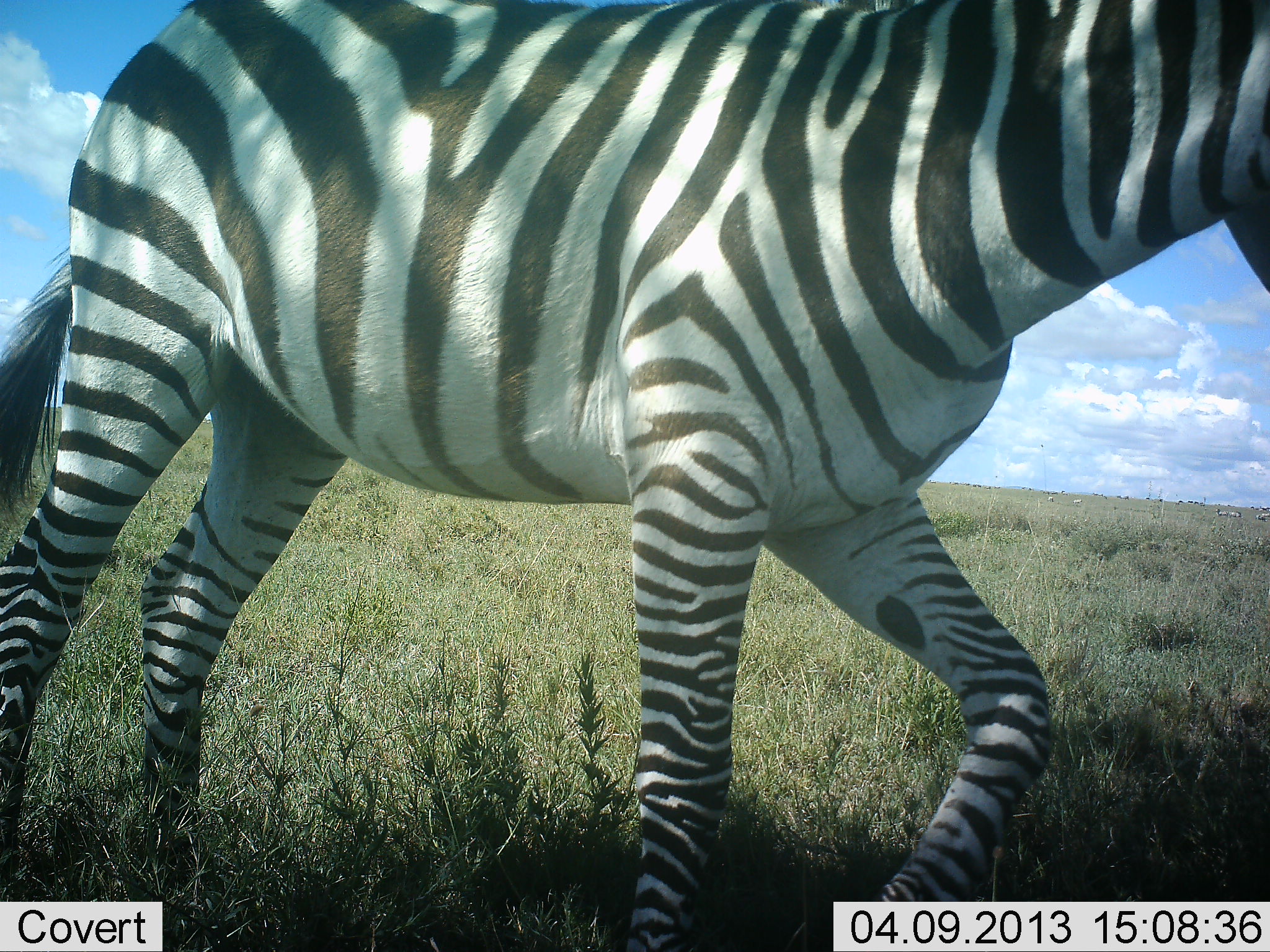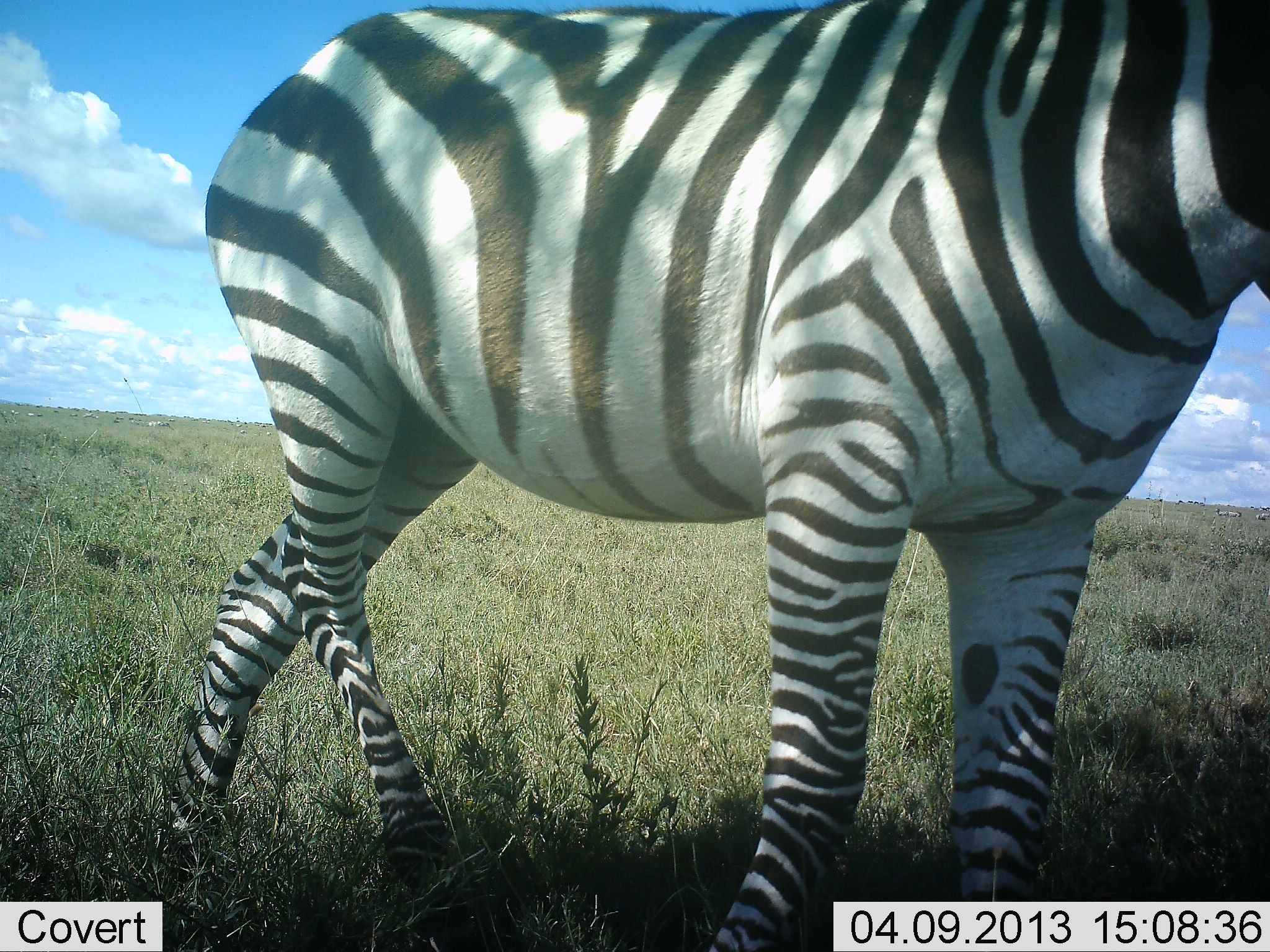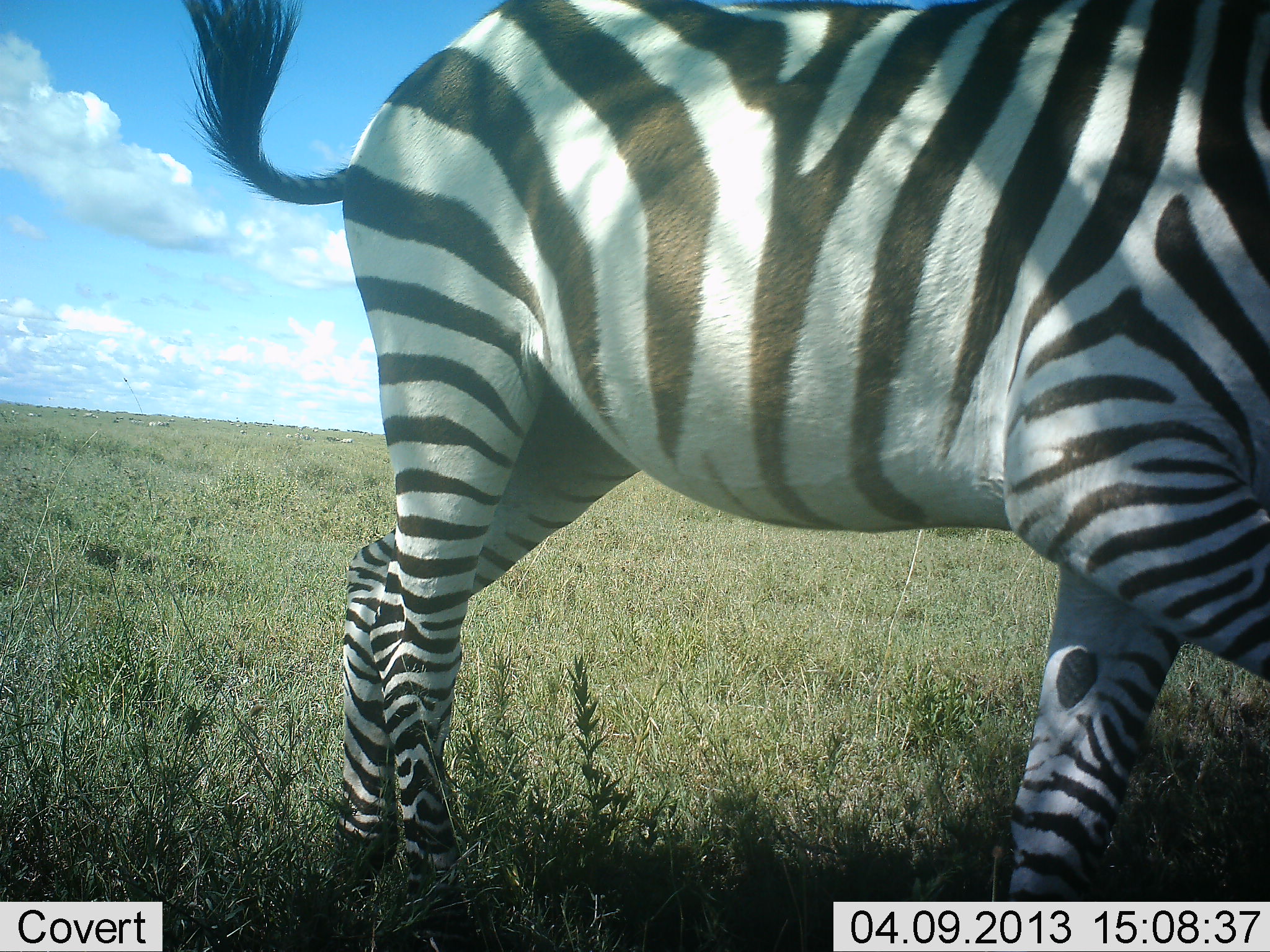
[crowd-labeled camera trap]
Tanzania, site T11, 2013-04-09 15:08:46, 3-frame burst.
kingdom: Animalia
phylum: Chordata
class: Mammalia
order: Perissodactyla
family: Equidae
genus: Equus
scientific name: Equus quagga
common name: plains zebra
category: zebra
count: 1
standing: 37%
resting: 0%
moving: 69%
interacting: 3%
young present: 0%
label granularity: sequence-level